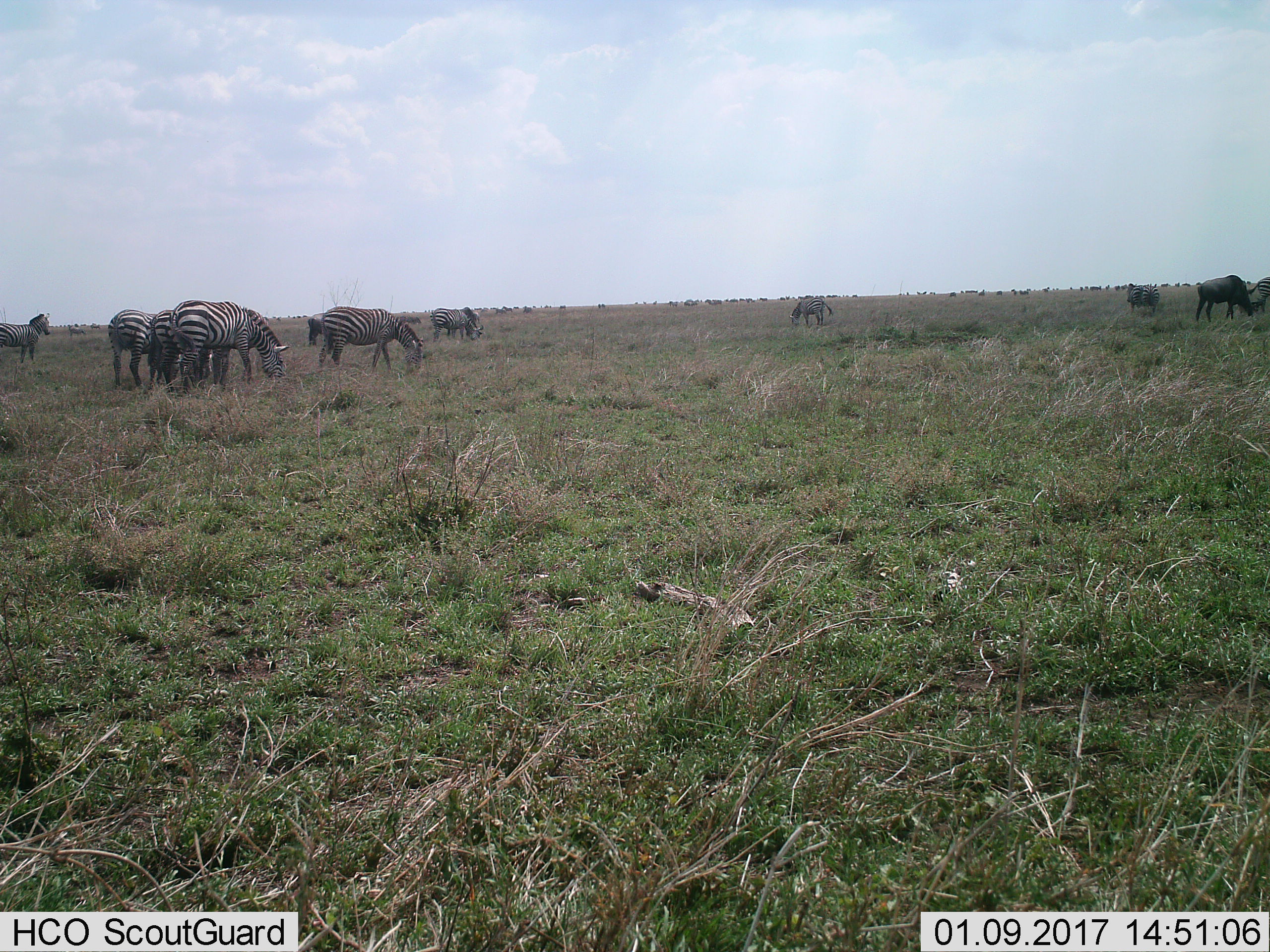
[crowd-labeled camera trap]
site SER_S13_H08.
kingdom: Animalia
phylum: Chordata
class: Mammalia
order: Artiodactyla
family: Bovidae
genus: Connochaetes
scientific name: Connochaetes taurinus taurinus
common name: blue wildebeest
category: wildebeestblue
Wildebeestblue (blue wildebeest) (Connochaetes taurinus taurinus), count 6. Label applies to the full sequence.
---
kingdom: Animalia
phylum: Chordata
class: Mammalia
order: Perissodactyla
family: Equidae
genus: Equus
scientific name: Equus quagga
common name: plains zebra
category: zebraplains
Zebraplains (plains zebra) (Equus quagga), count 11-50. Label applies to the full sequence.